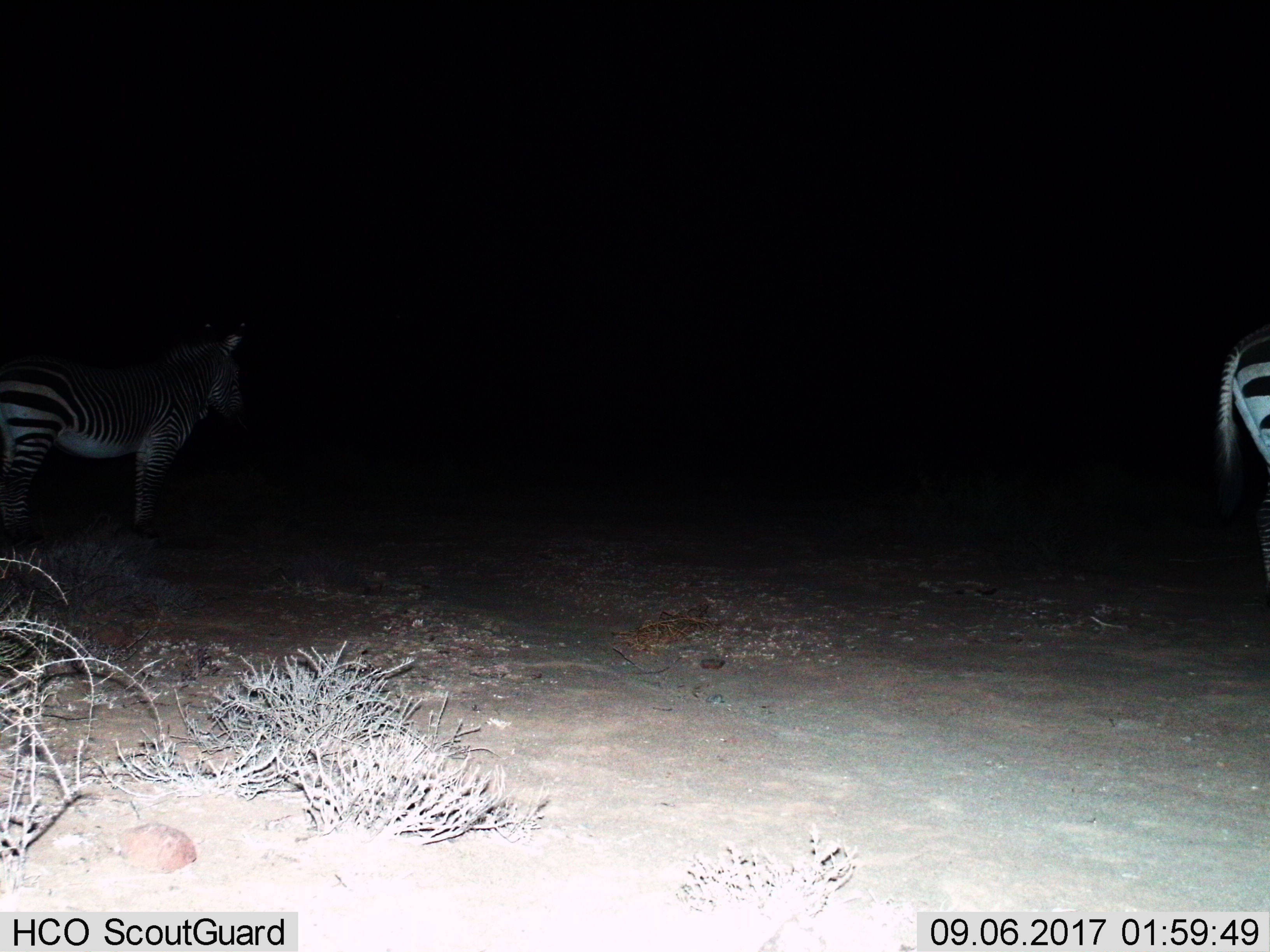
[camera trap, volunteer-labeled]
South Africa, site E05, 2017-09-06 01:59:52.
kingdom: Animalia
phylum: Chordata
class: Mammalia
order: Perissodactyla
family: Equidae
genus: Equus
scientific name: Equus zebra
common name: mountain zebra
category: zebramountain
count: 2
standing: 88%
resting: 0%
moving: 12%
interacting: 0%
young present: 0%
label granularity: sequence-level